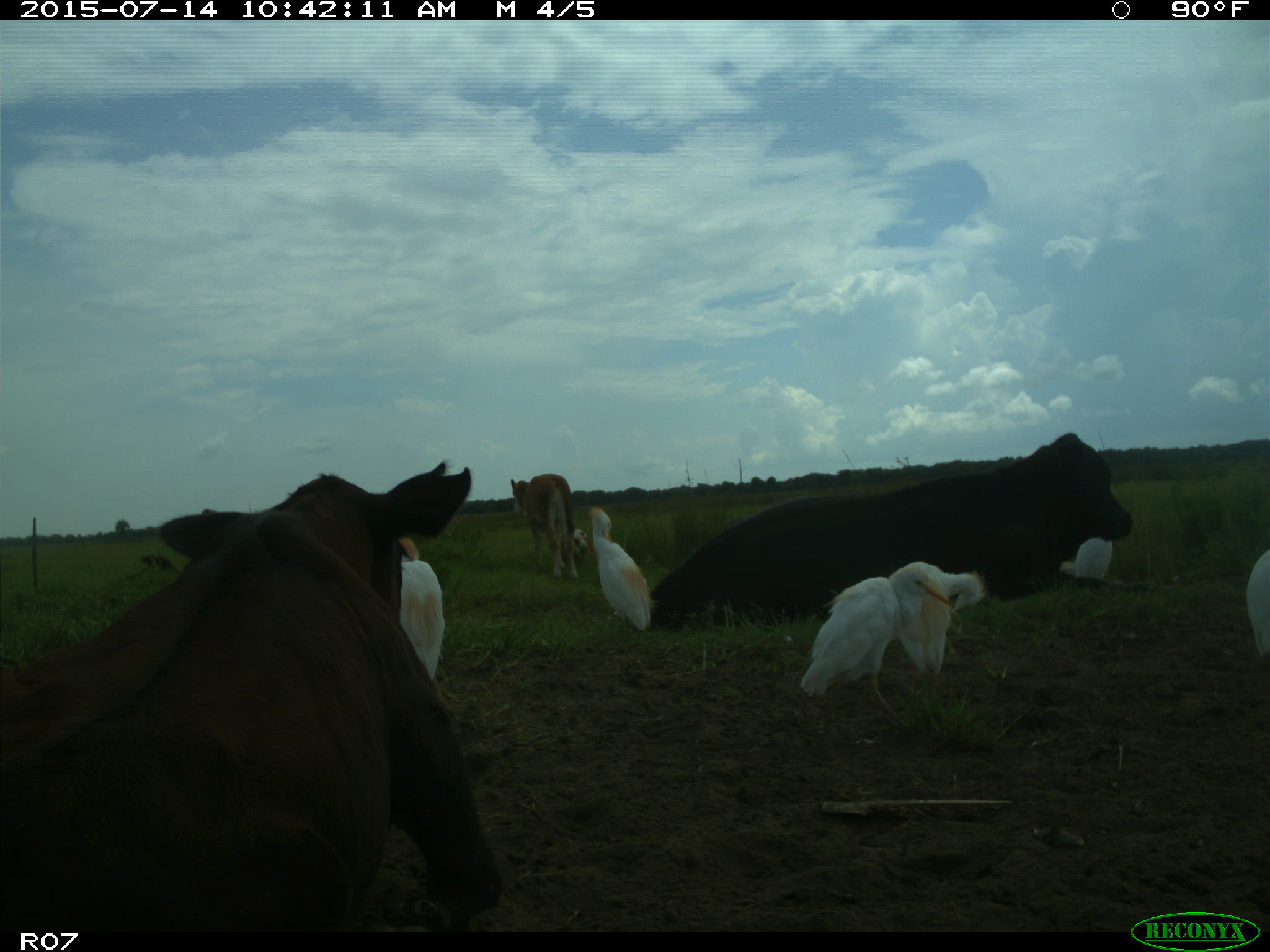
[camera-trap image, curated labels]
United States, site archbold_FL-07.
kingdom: Animalia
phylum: Chordata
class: Mammalia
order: Artiodactyla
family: Bovidae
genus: Bos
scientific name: Bos taurus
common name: domestic cow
Bos taurus (domestic cow).